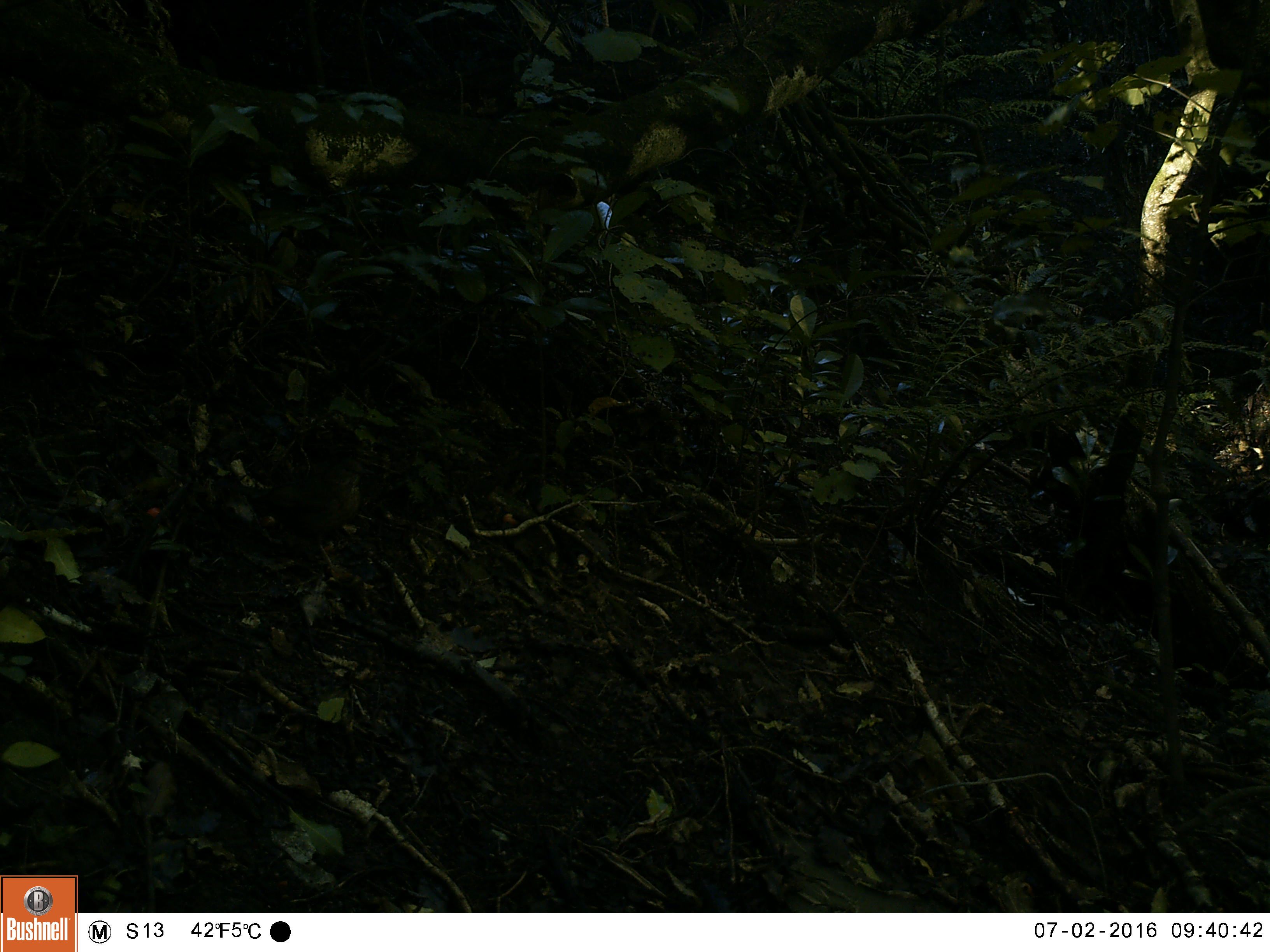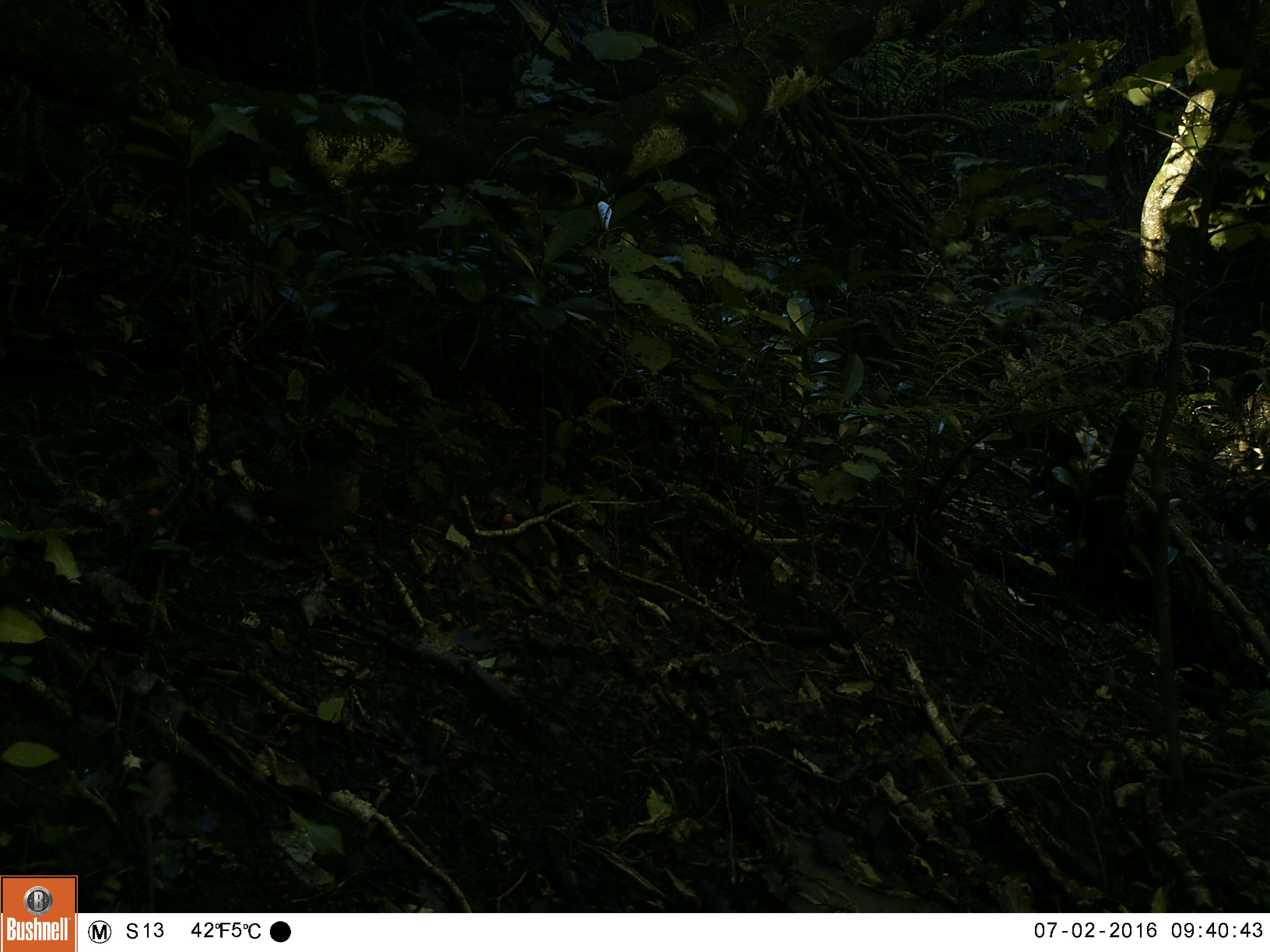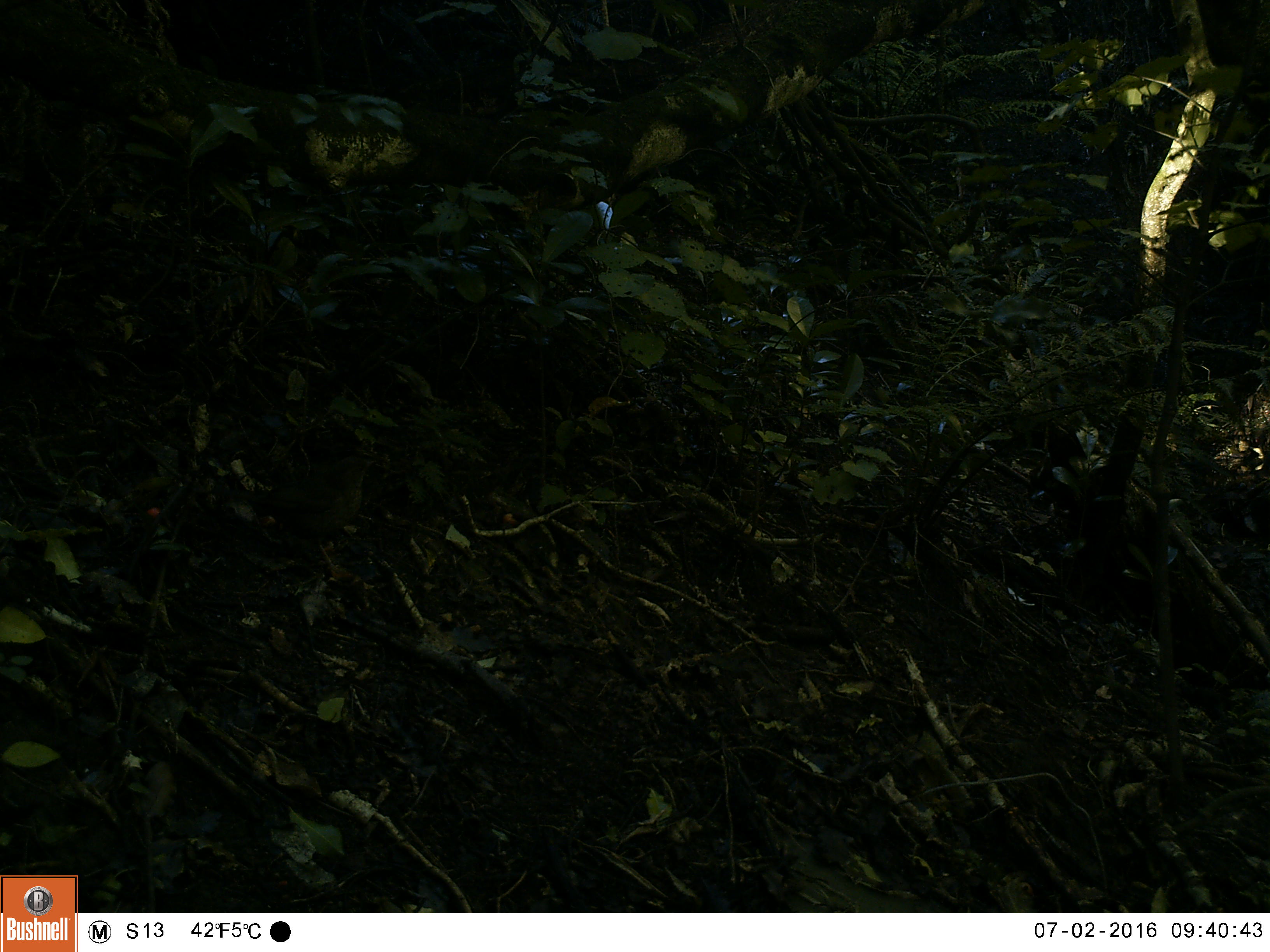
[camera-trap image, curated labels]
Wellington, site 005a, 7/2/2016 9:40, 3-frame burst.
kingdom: Animalia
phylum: Chordata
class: Aves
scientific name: Aves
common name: bird